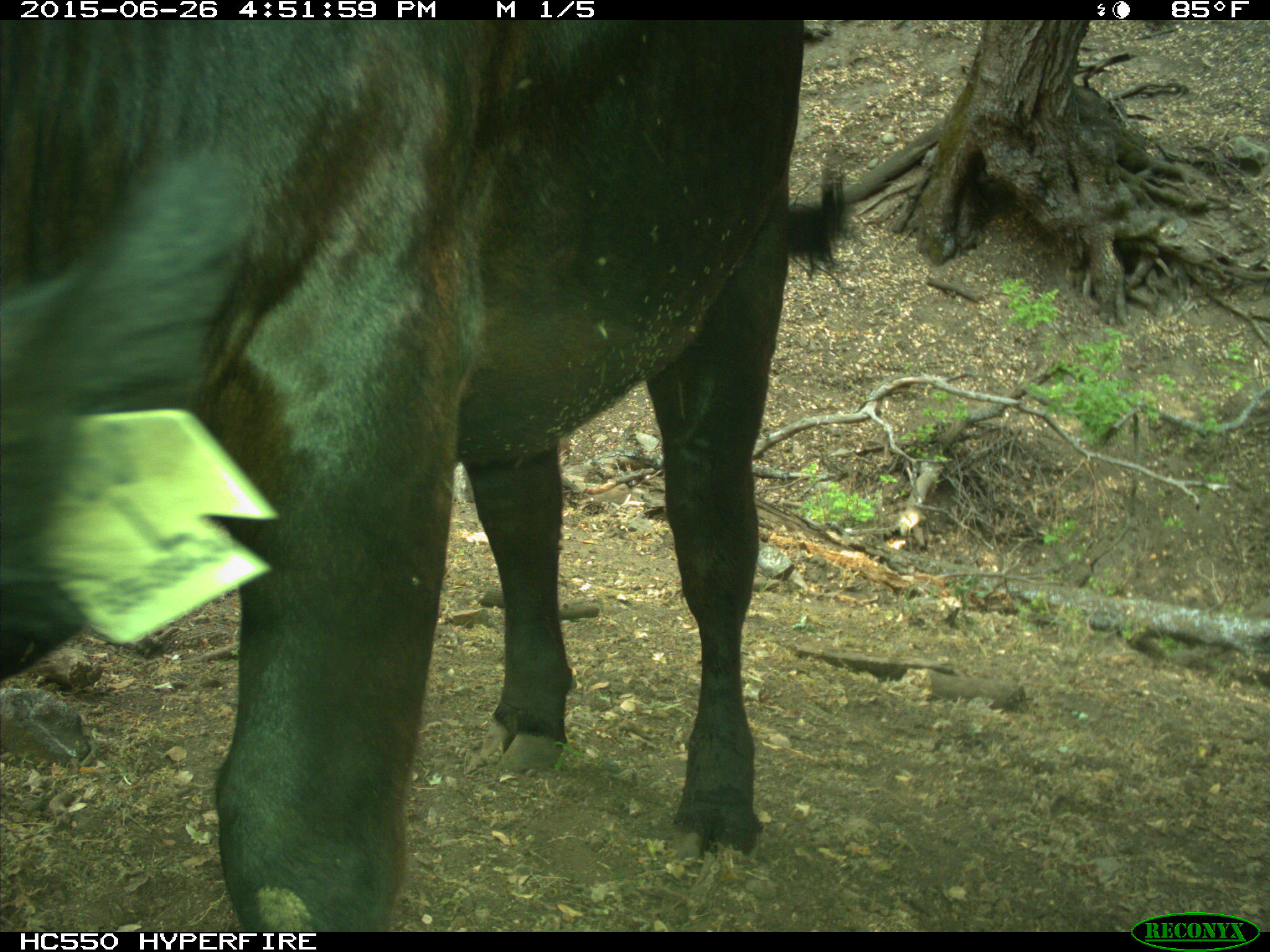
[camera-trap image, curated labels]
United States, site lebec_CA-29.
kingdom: Animalia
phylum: Chordata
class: Mammalia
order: Artiodactyla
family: Bovidae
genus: Bos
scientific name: Bos taurus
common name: domestic cow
Bos taurus (domestic cow).